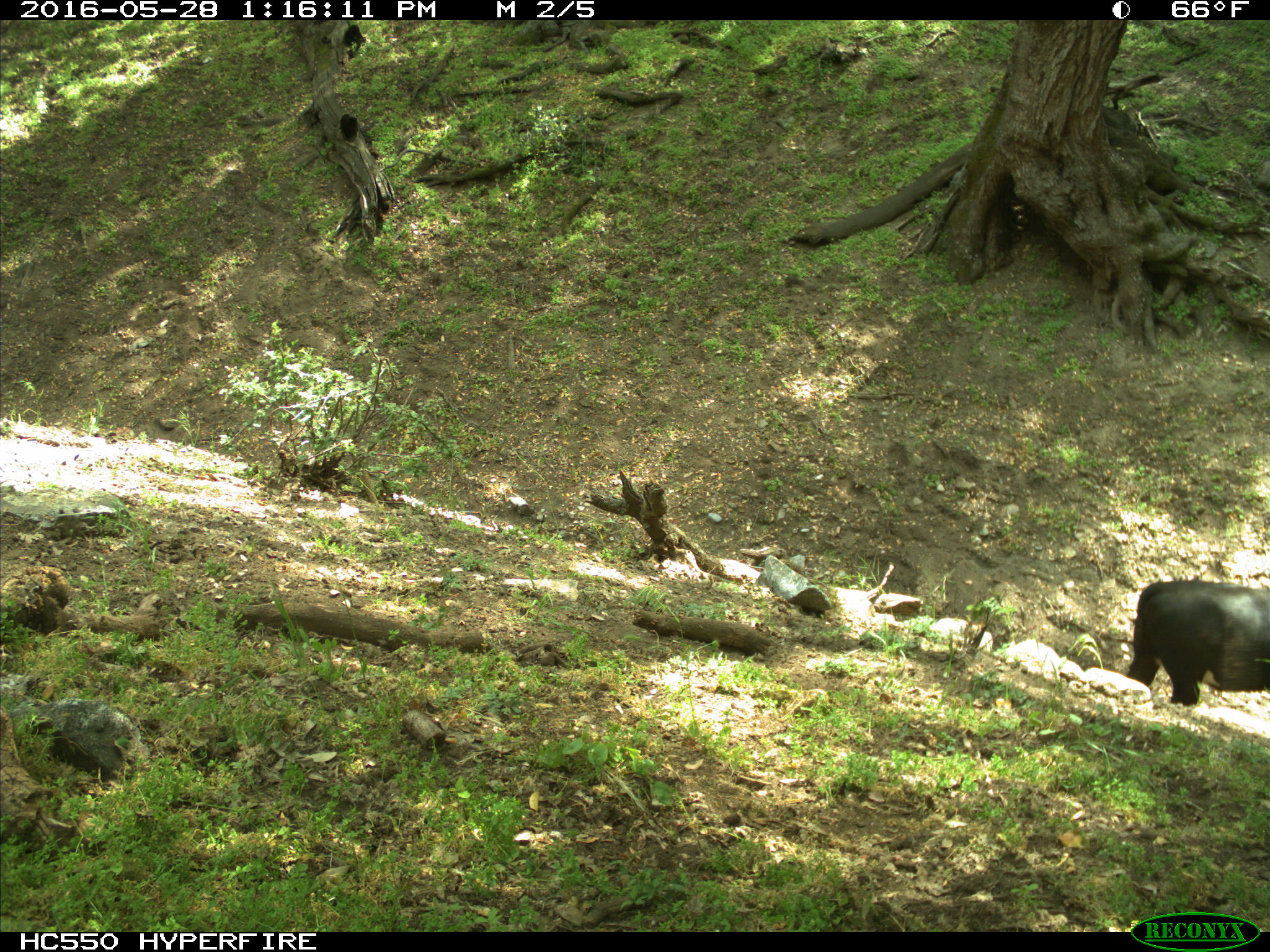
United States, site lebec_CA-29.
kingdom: Animalia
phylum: Chordata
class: Mammalia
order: Artiodactyla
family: Bovidae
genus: Bos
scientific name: Bos taurus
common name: domestic cow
Bos taurus (domestic cow).